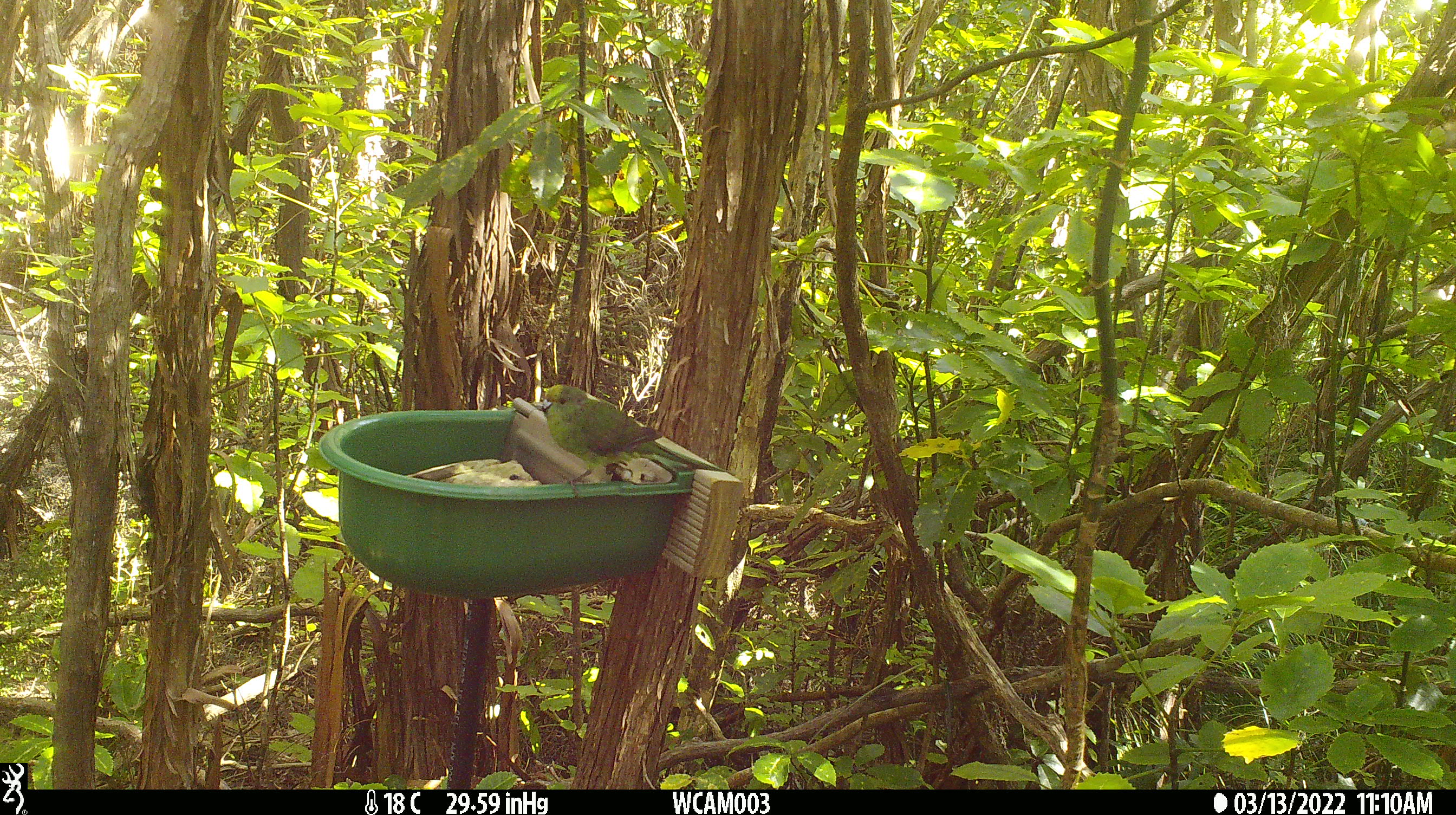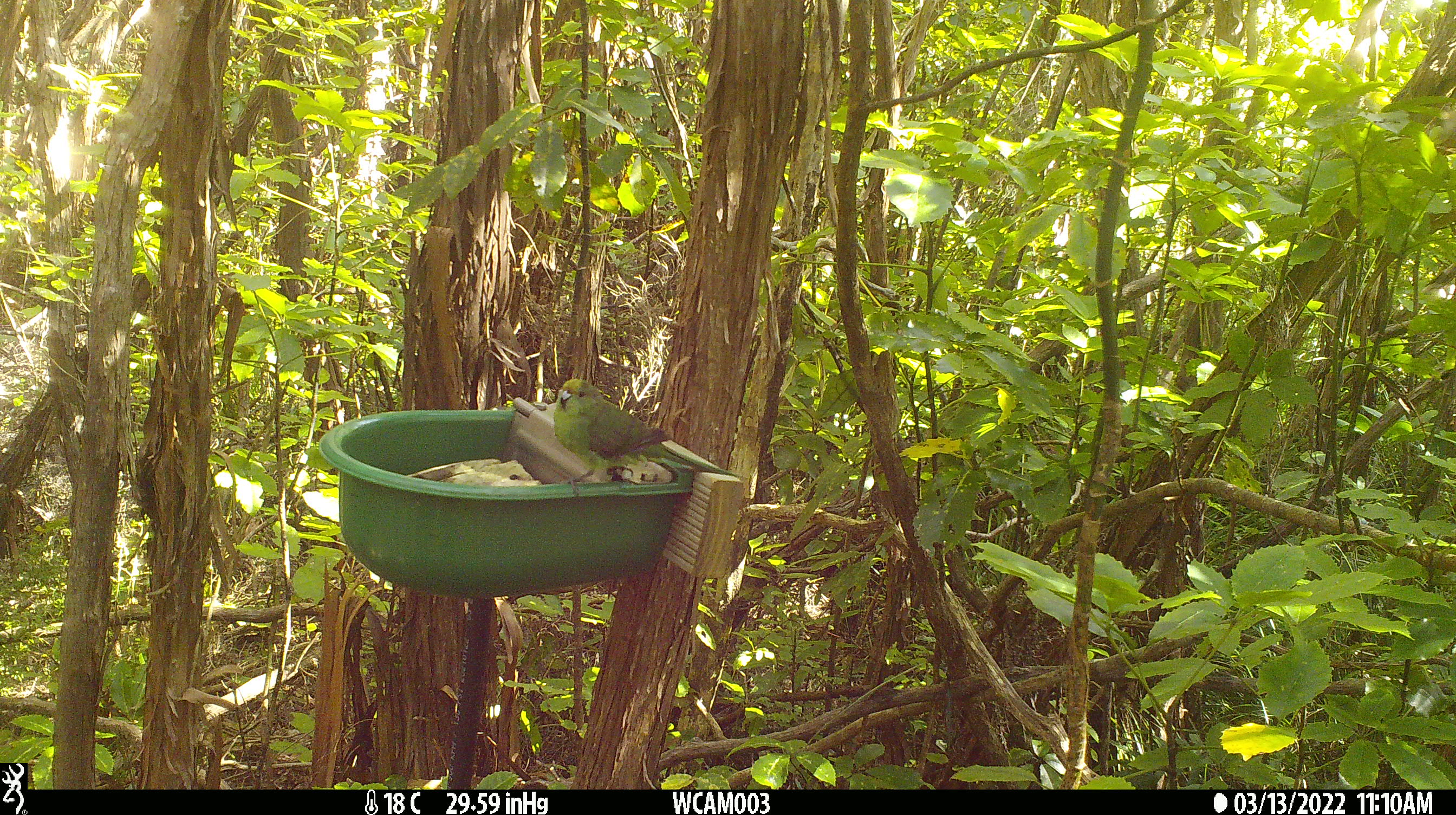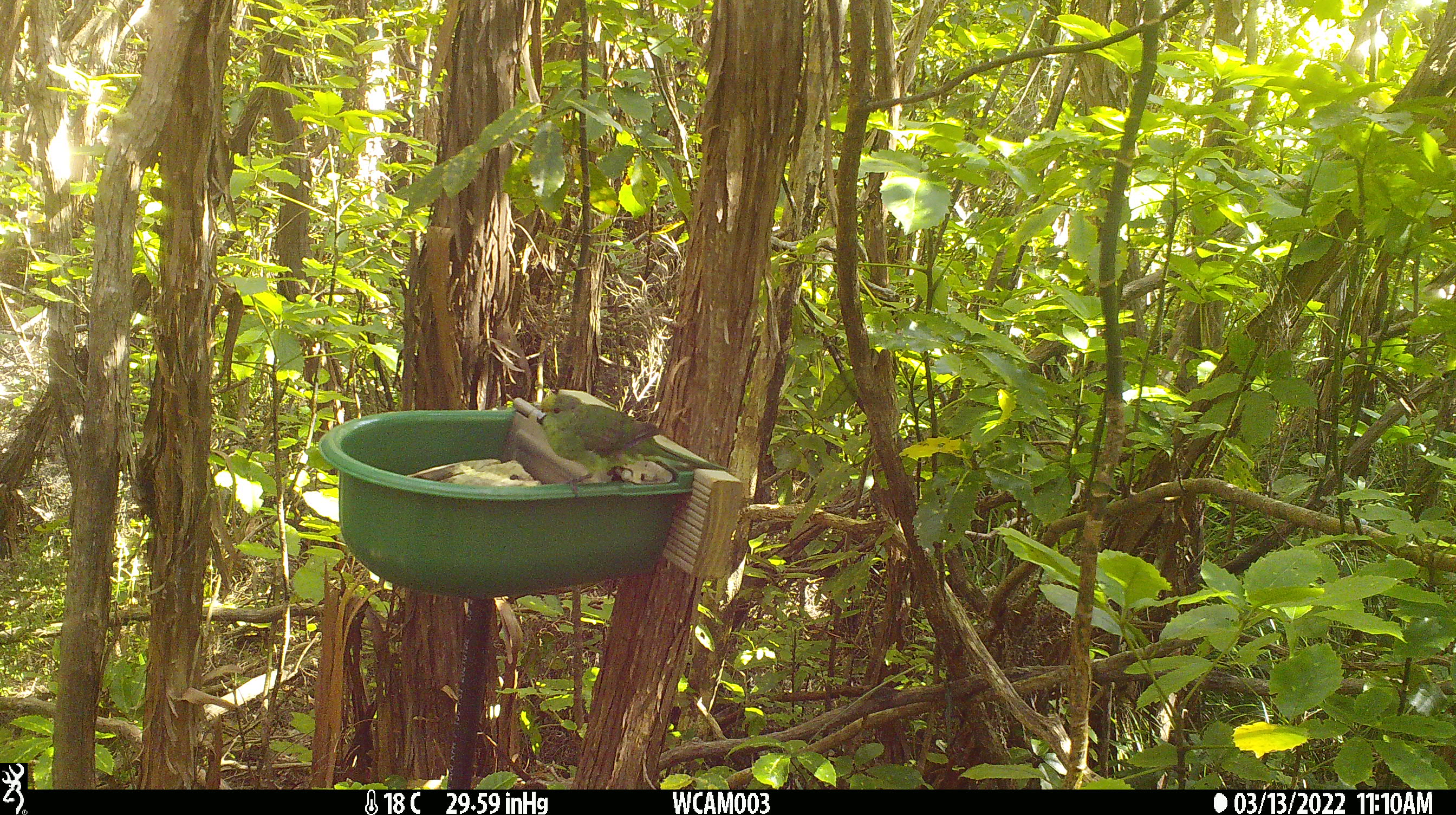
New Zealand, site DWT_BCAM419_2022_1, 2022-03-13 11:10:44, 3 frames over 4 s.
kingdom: Animalia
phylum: Chordata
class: Aves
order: Psittaciformes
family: Psittaculidae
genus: Cyanoramphus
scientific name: Cyanoramphus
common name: parakeet